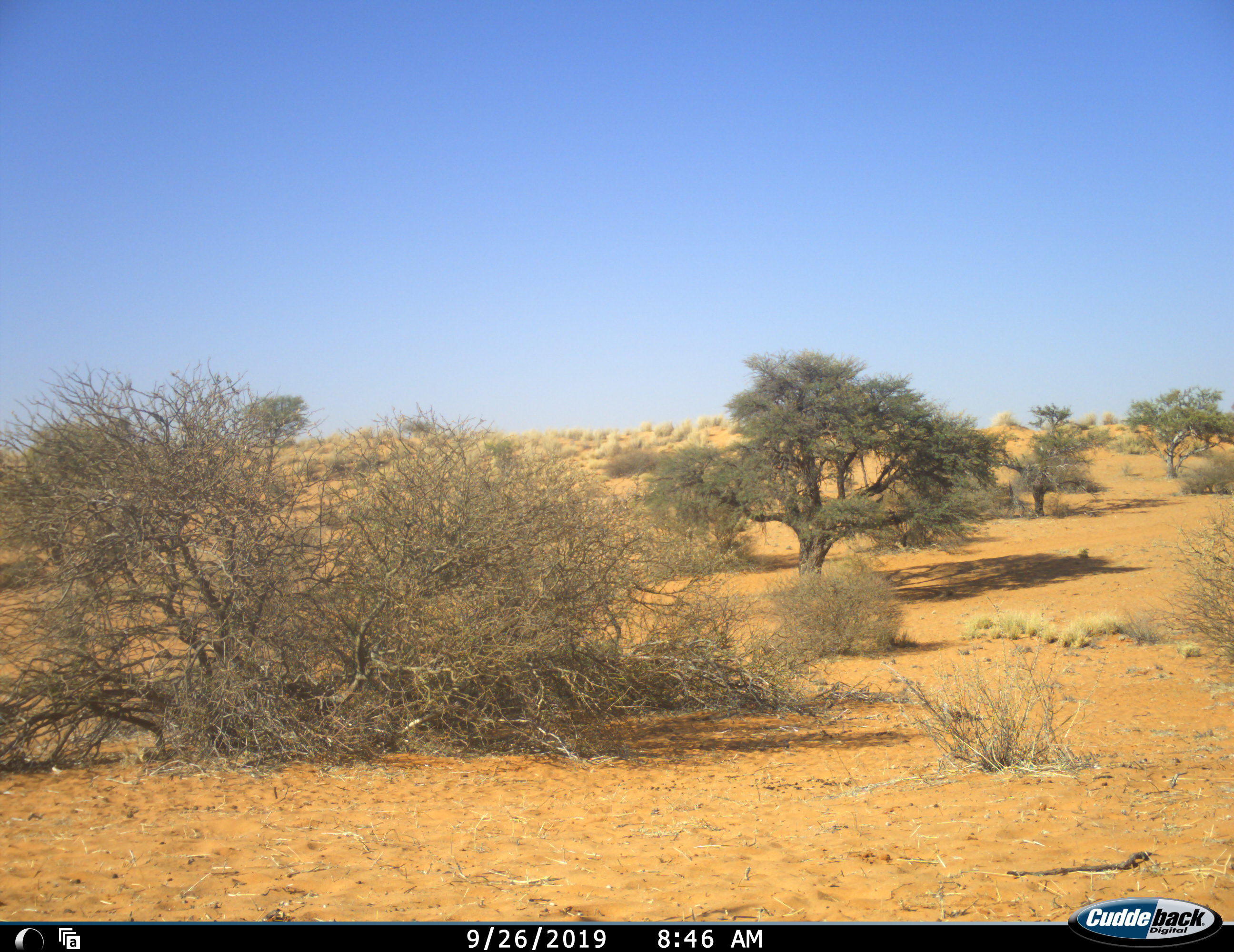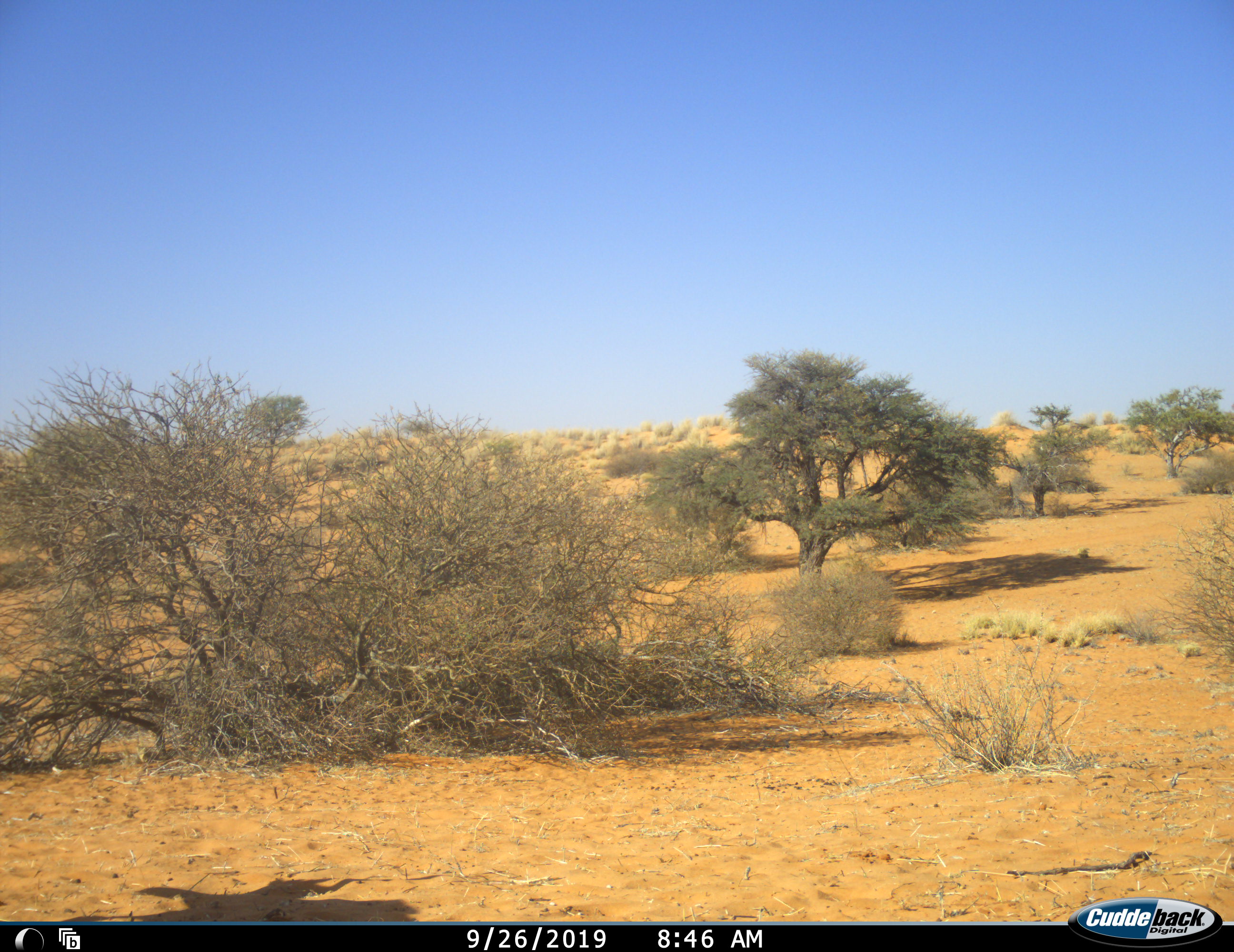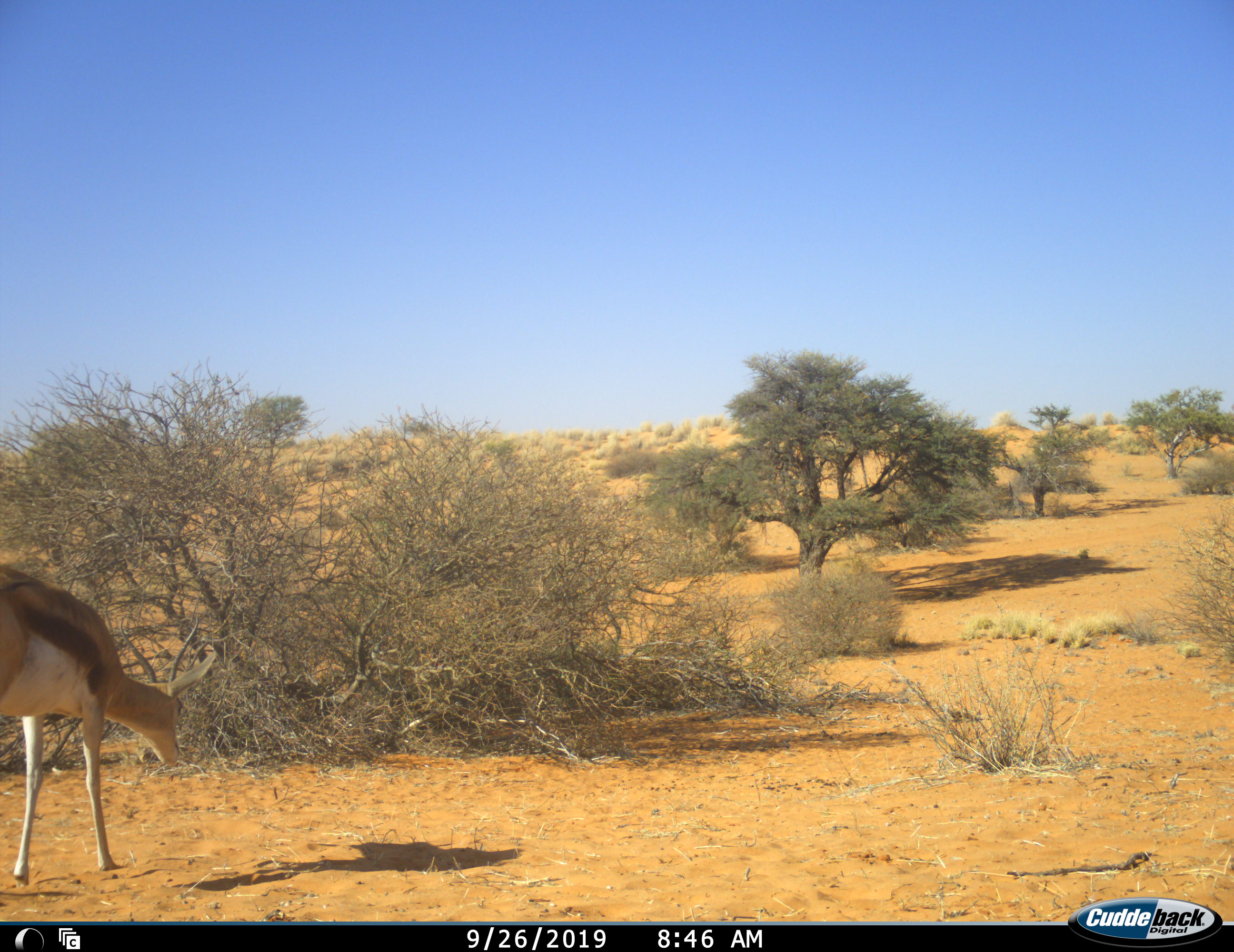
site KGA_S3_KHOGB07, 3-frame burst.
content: unidentified animal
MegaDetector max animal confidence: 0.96